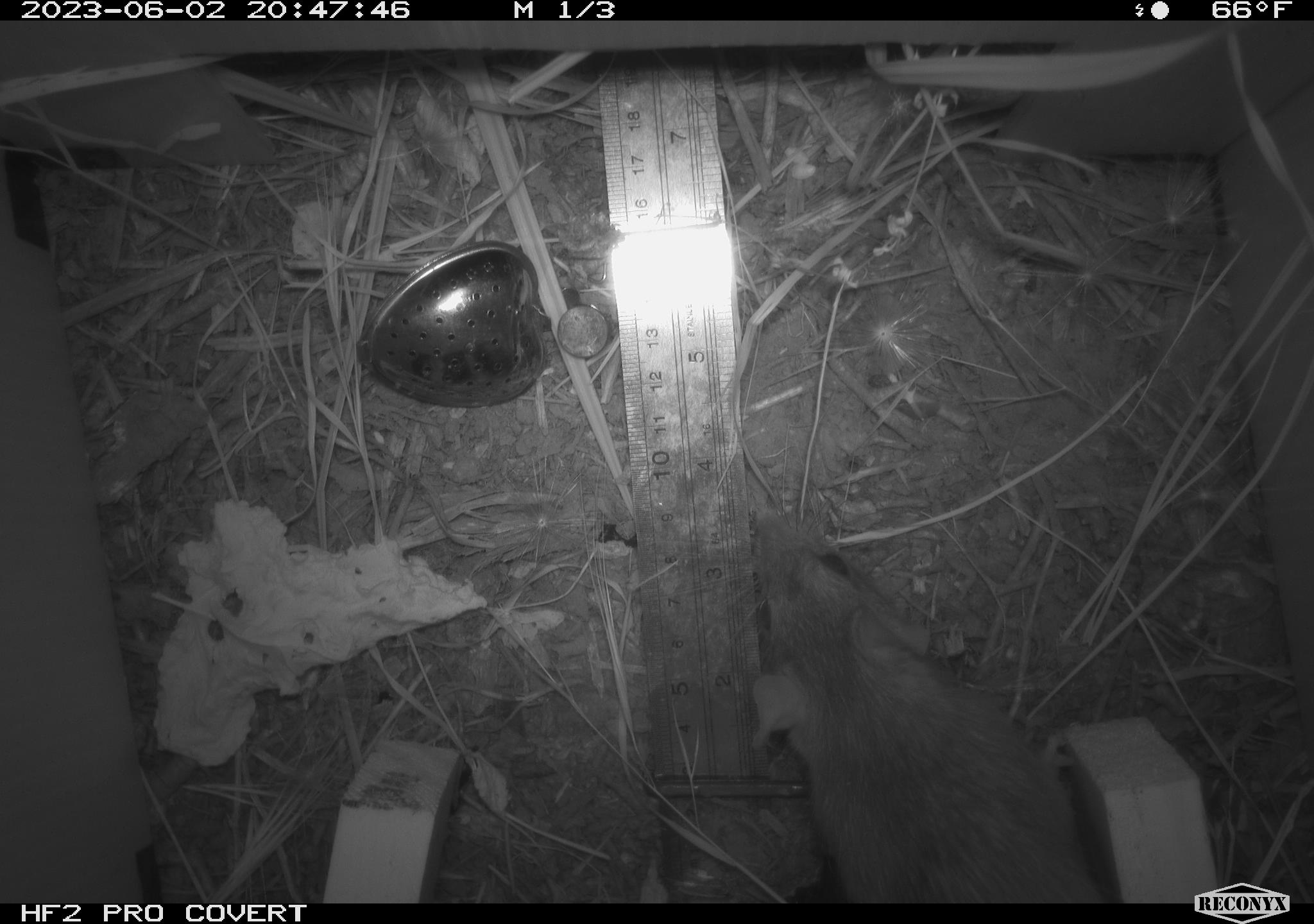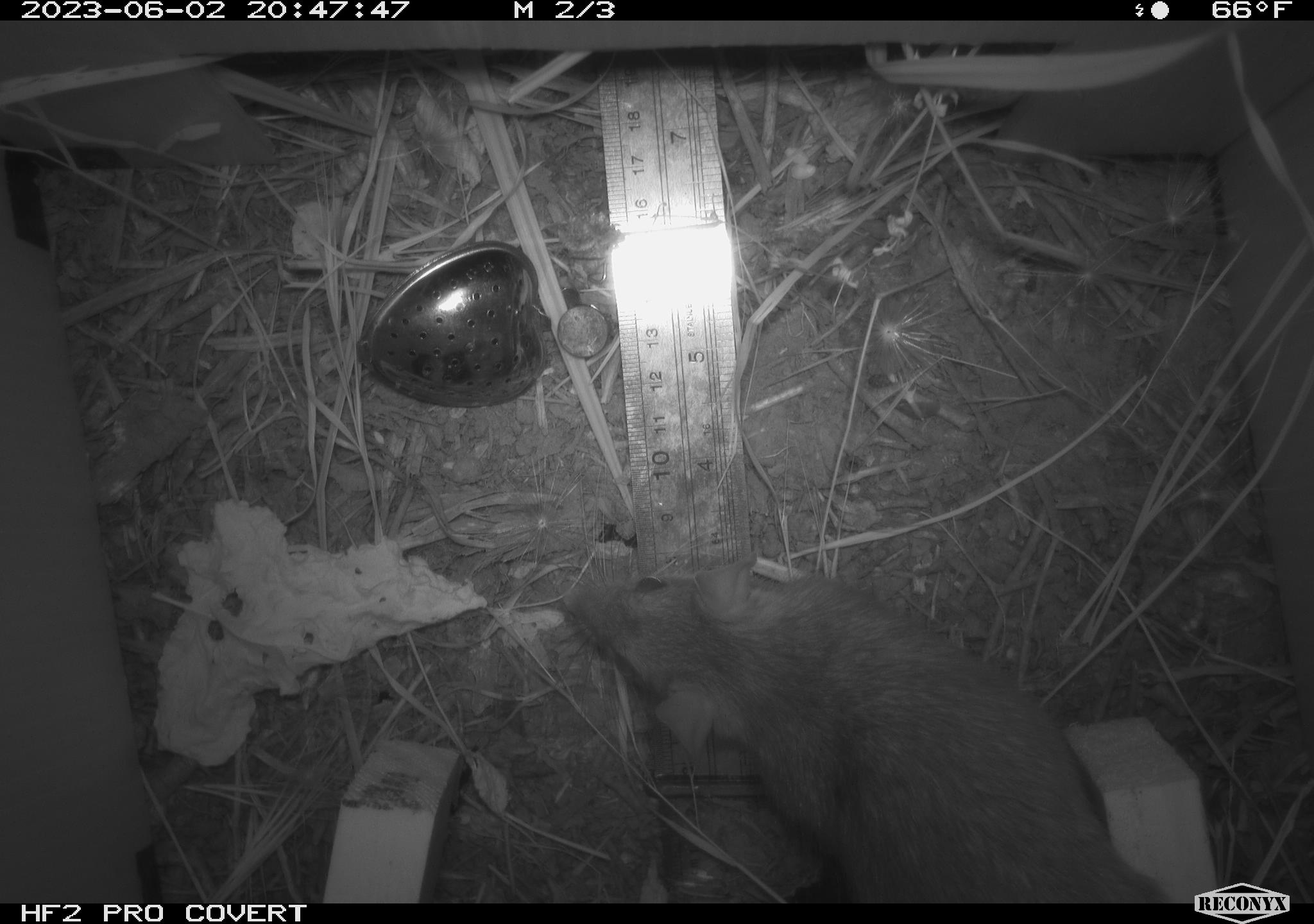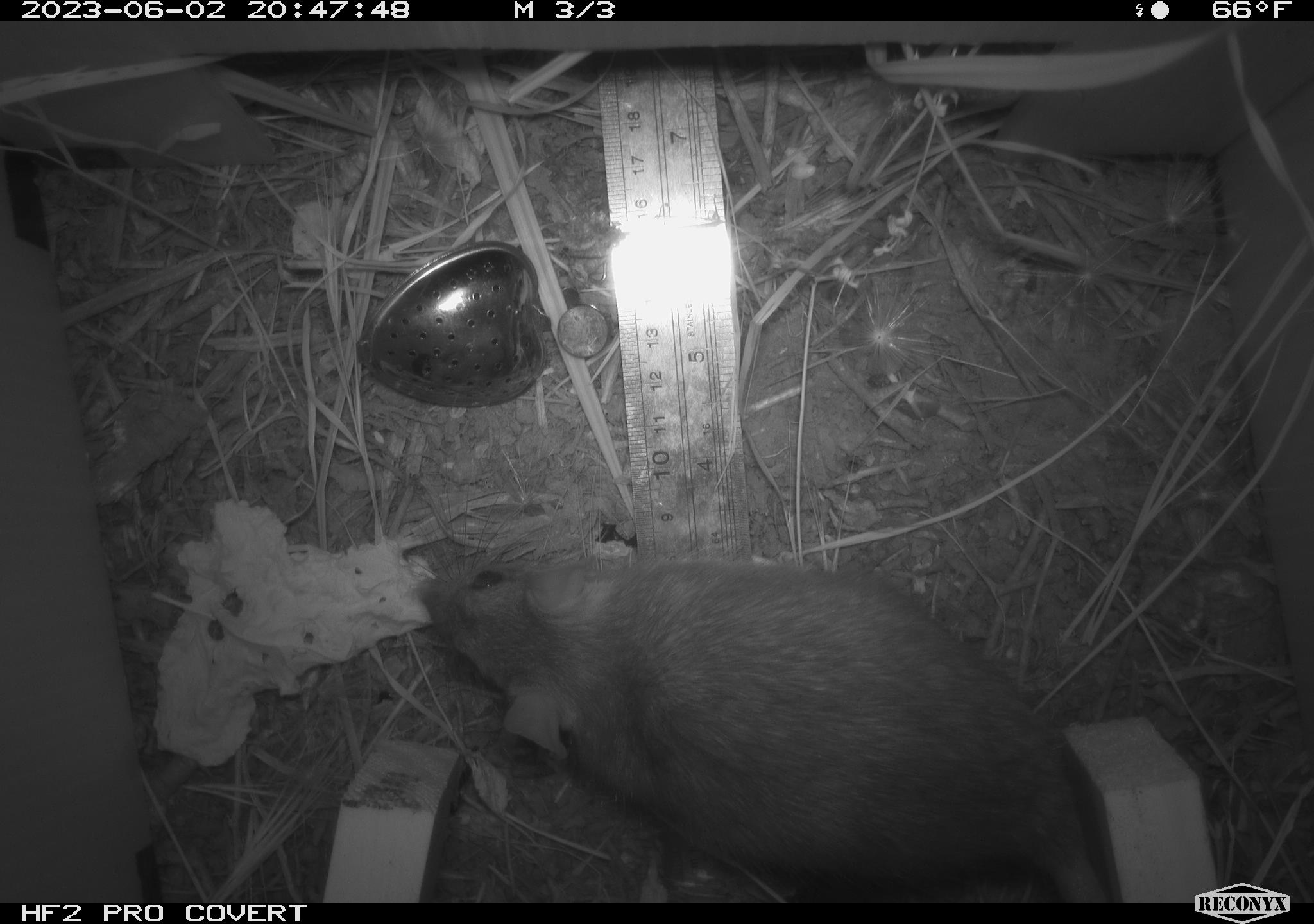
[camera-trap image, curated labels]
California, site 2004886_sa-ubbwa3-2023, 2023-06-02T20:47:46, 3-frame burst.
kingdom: Animalia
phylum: Chordata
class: Mammalia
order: Rodentia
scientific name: Rodentia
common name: mouse species